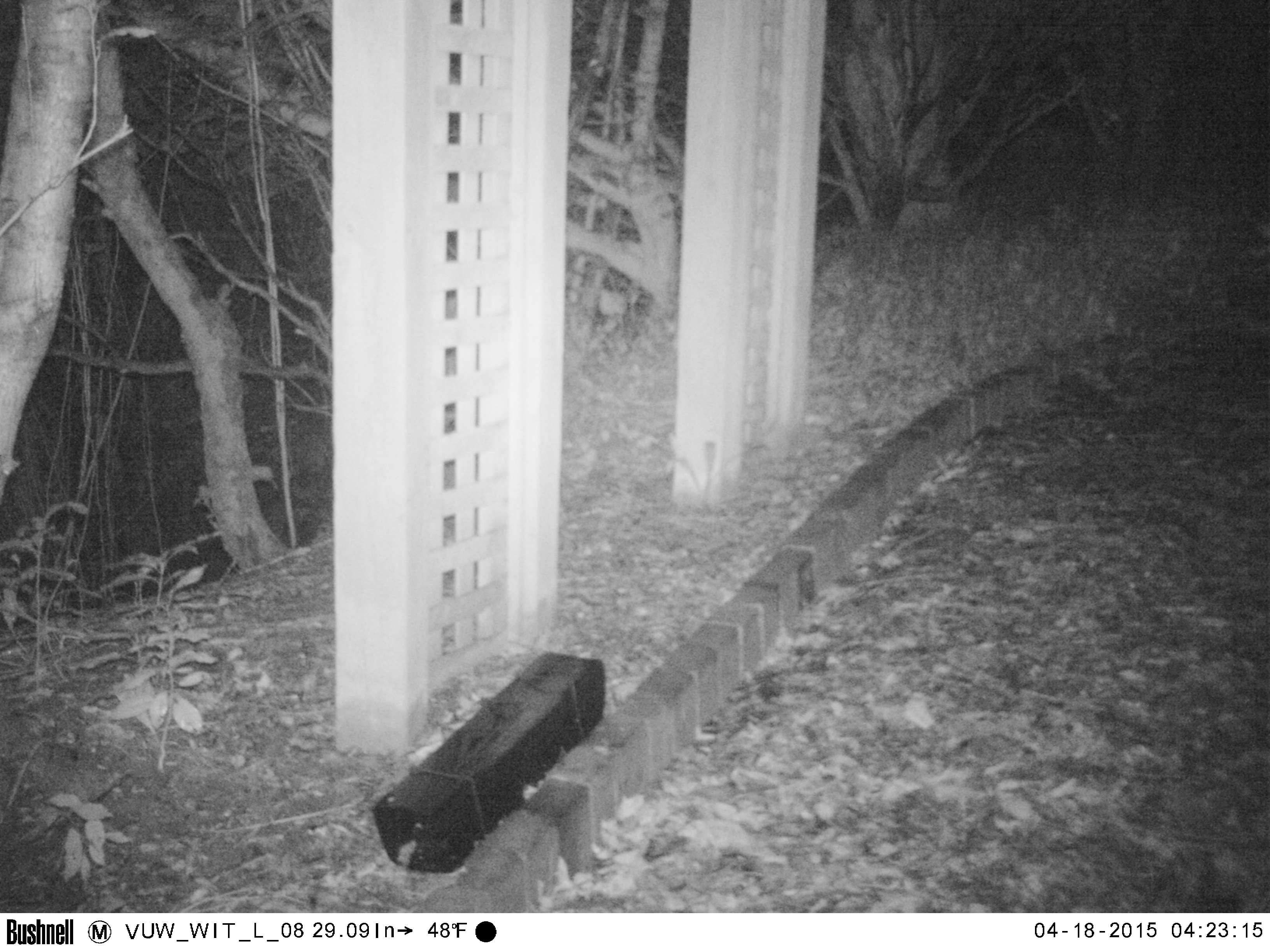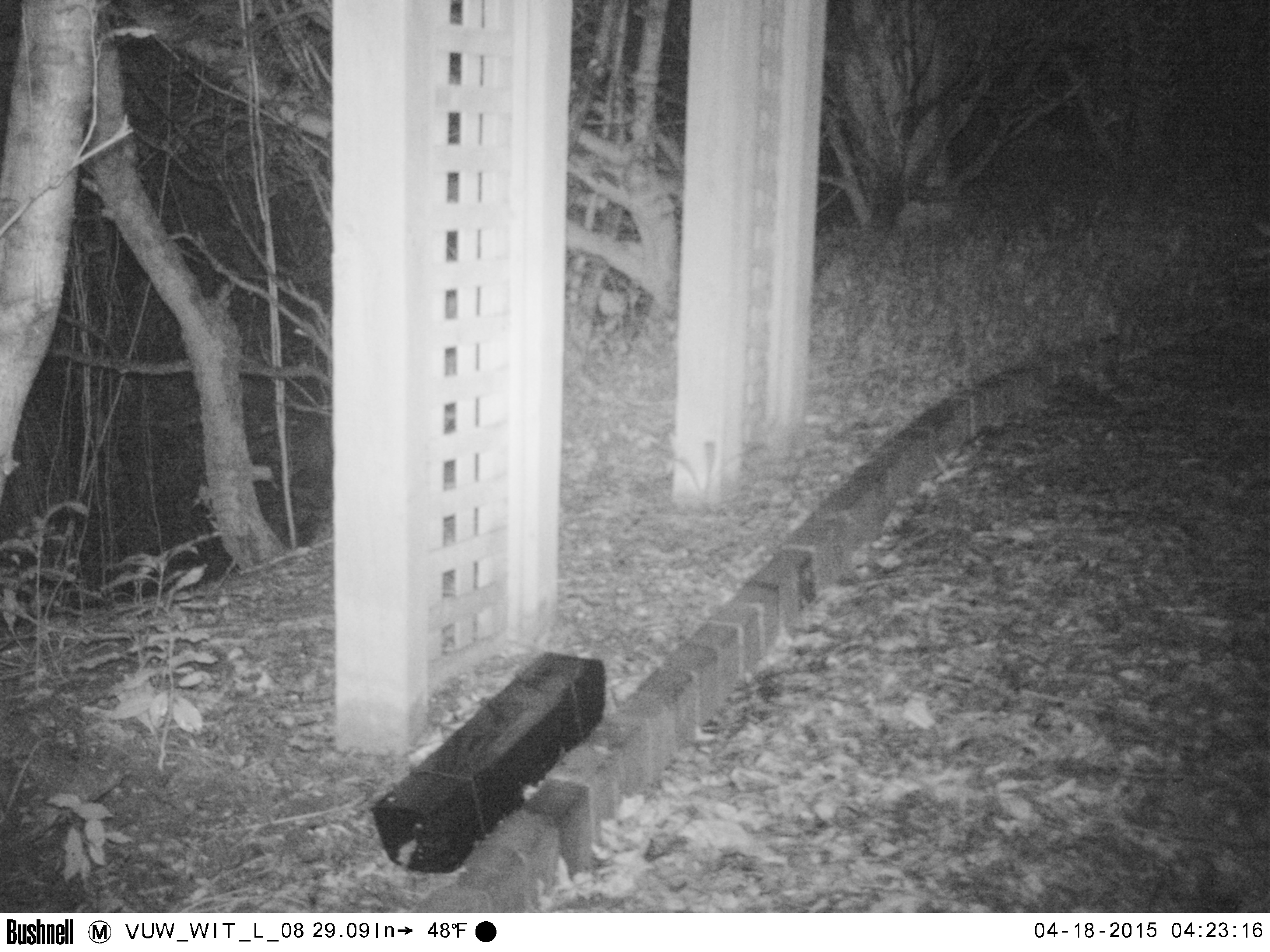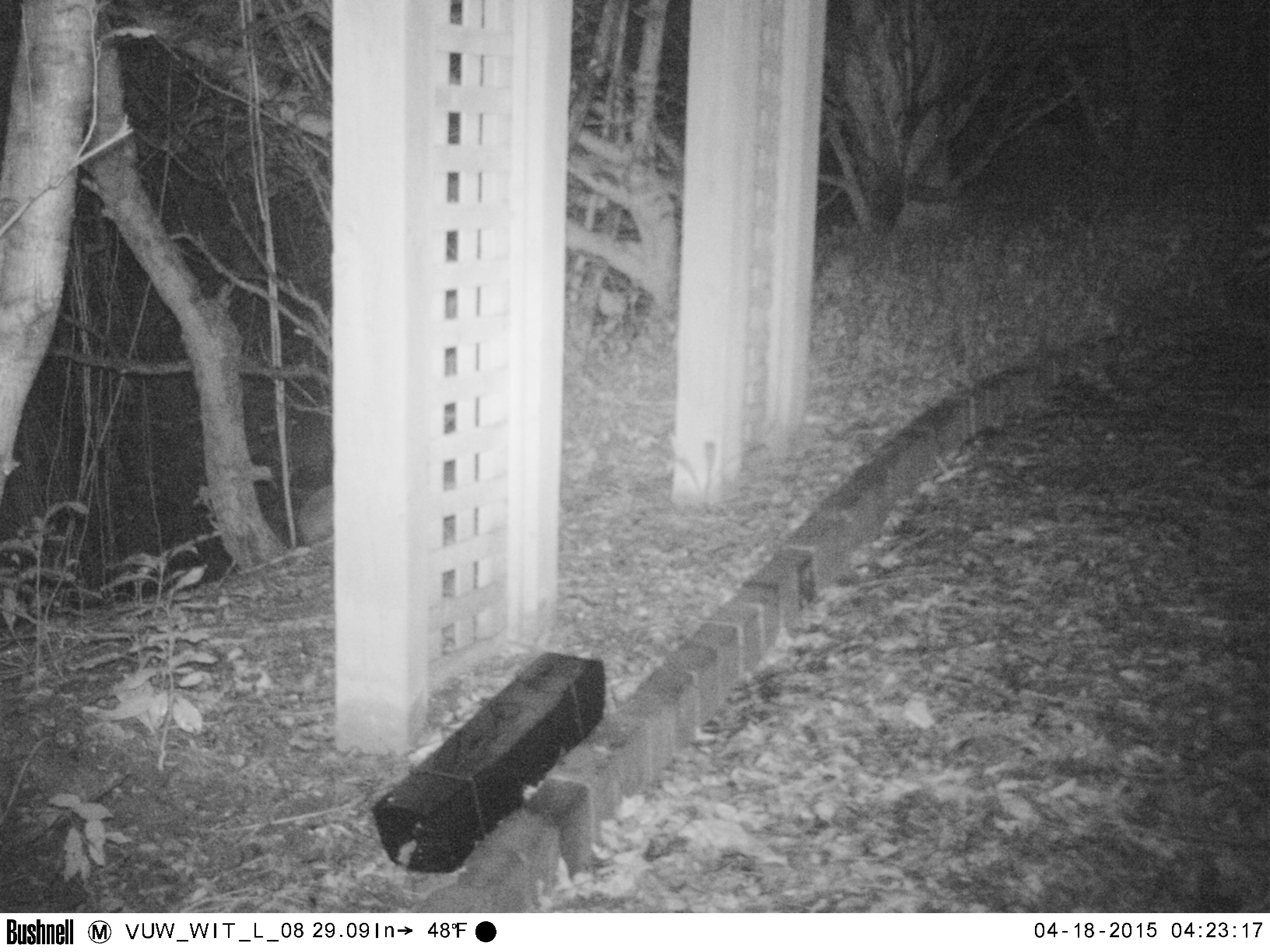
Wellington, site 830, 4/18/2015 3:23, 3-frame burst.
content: unidentified animal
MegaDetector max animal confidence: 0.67